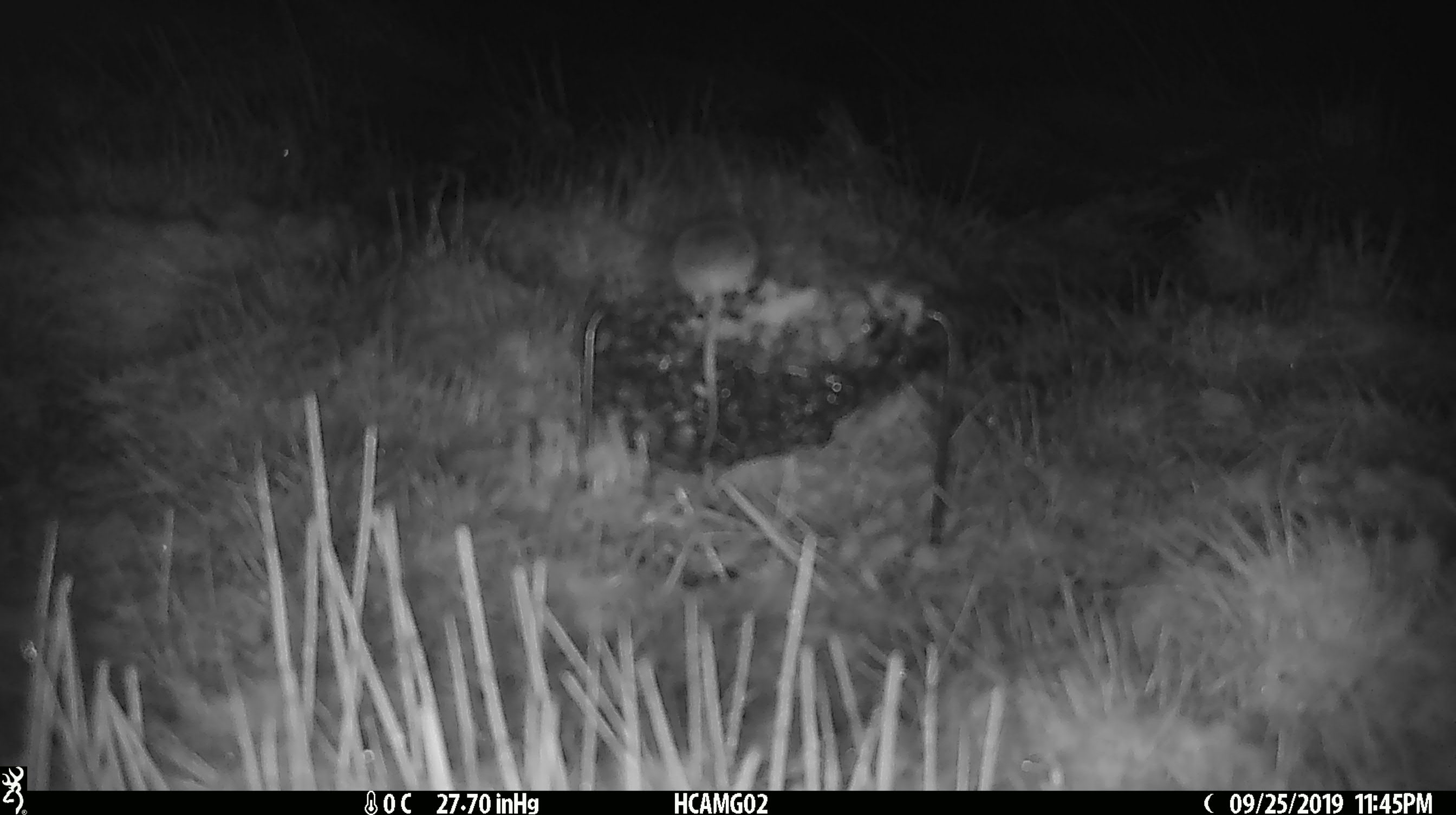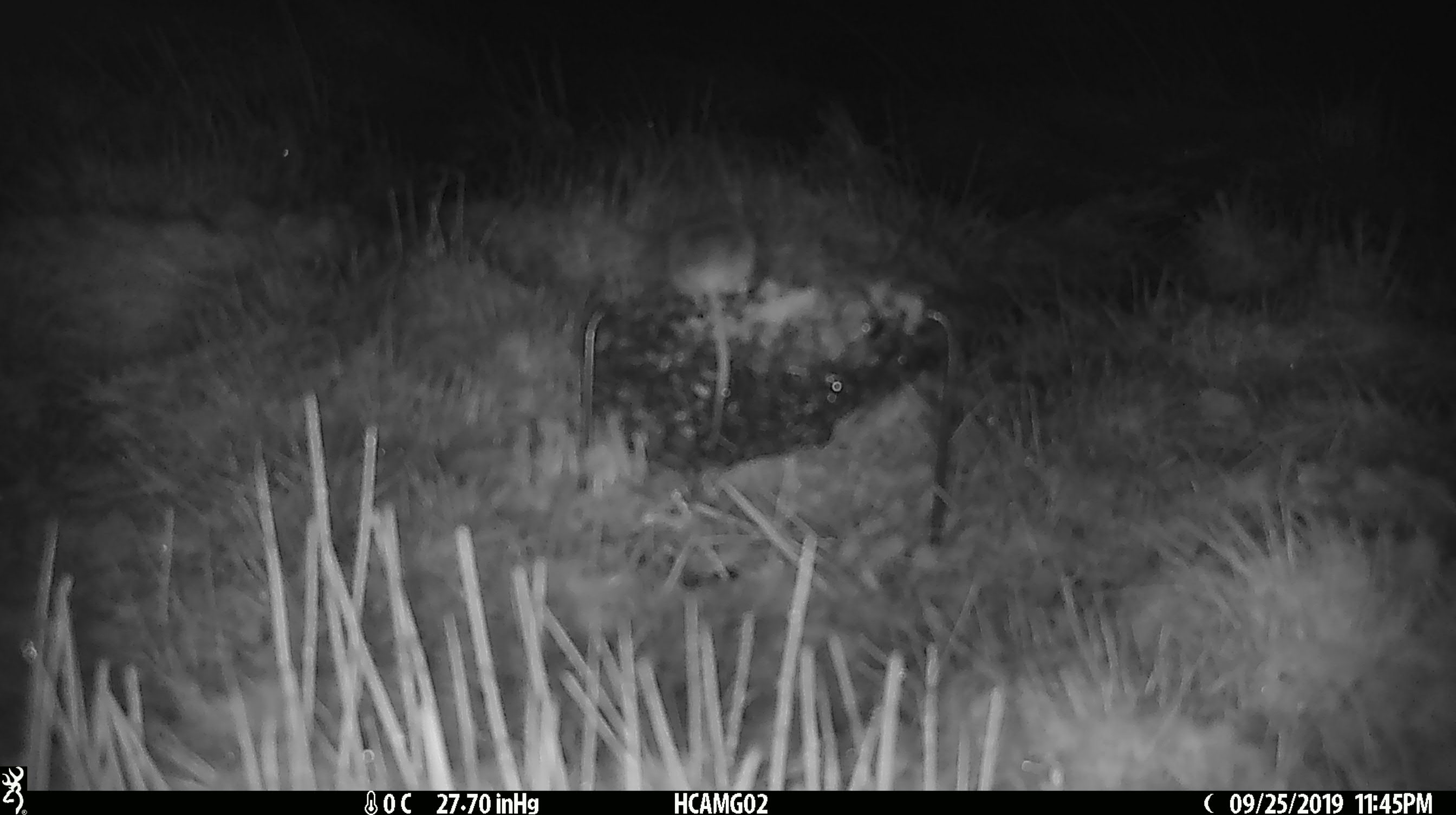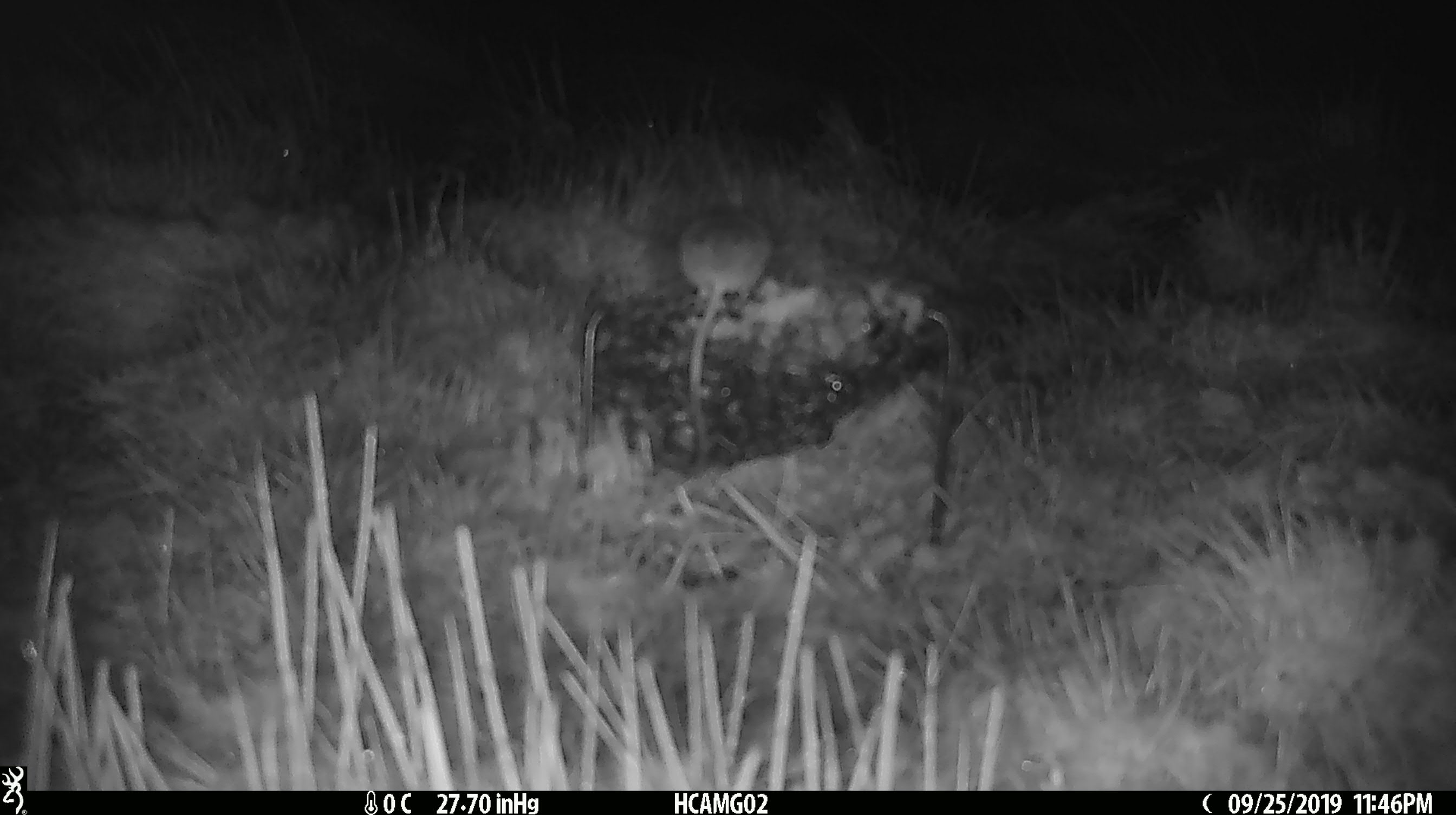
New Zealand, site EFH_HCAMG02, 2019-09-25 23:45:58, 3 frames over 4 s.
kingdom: Animalia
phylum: Chordata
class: Mammalia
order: Rodentia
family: Muridae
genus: Mus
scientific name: Mus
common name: mouse